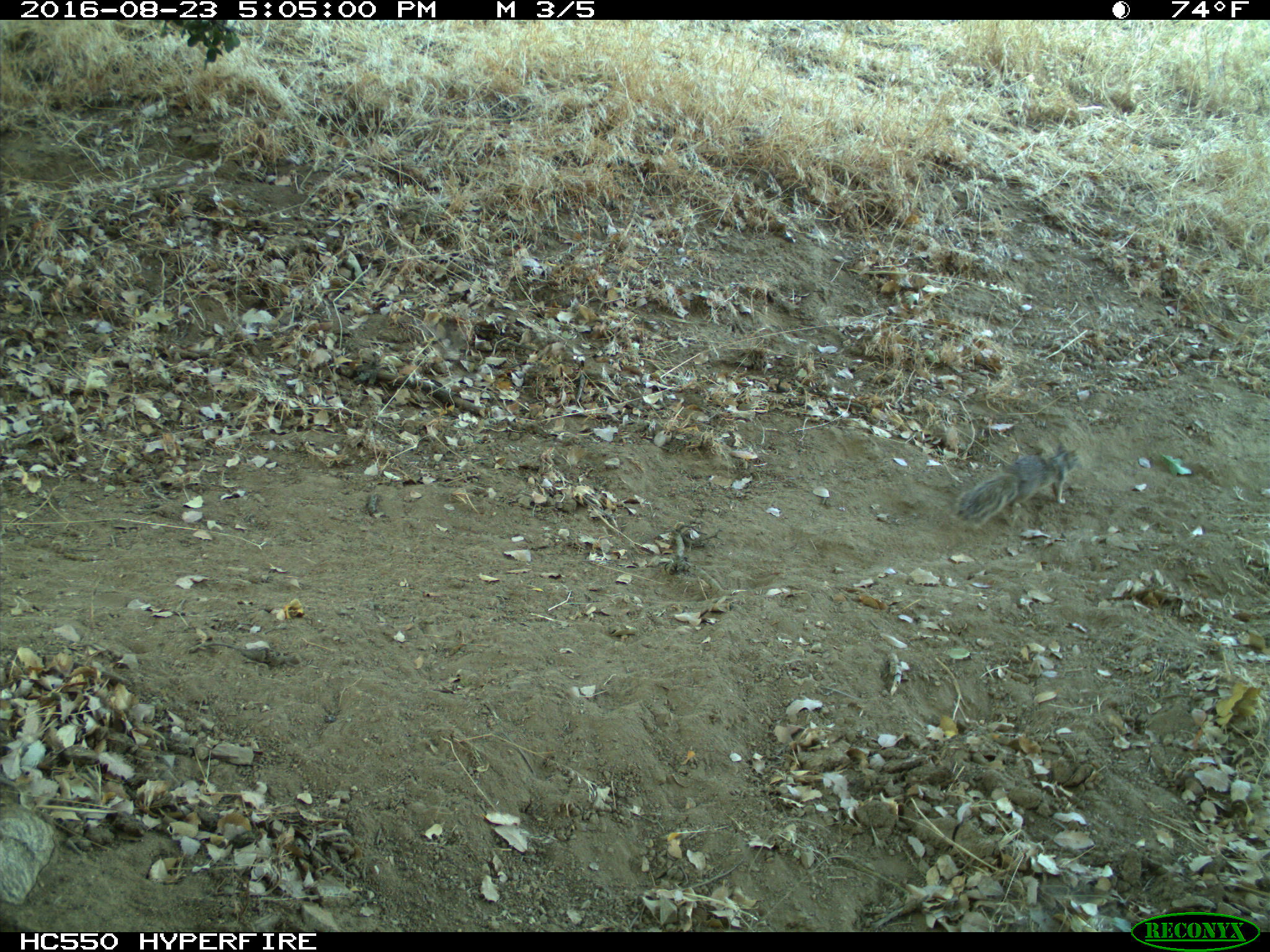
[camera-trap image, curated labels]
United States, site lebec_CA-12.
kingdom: Animalia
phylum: Chordata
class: Mammalia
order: Rodentia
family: Sciuridae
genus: Otospermophilus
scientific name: Otospermophilus beecheyi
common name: california ground squirrel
Otospermophilus beecheyi (california ground squirrel).